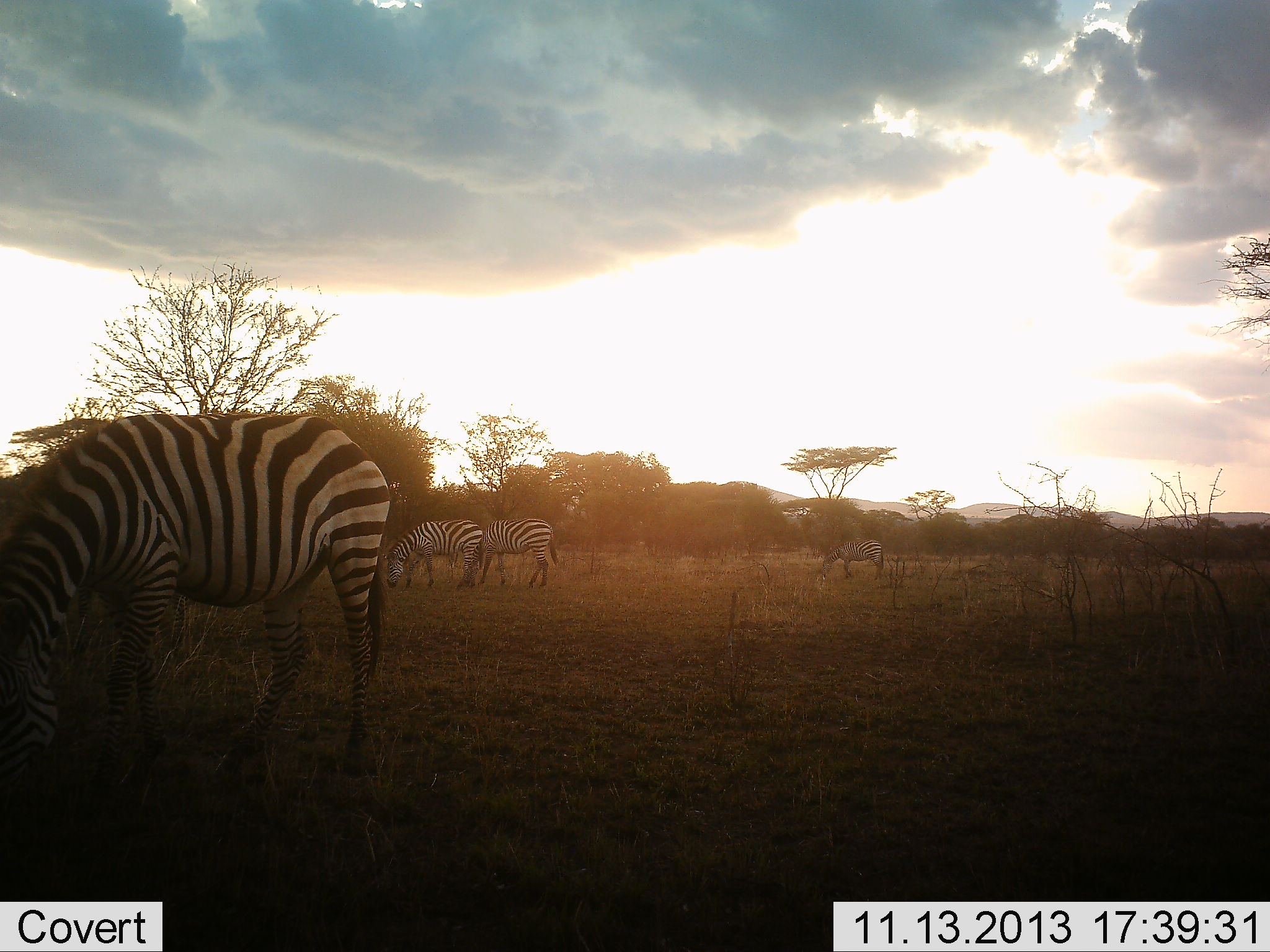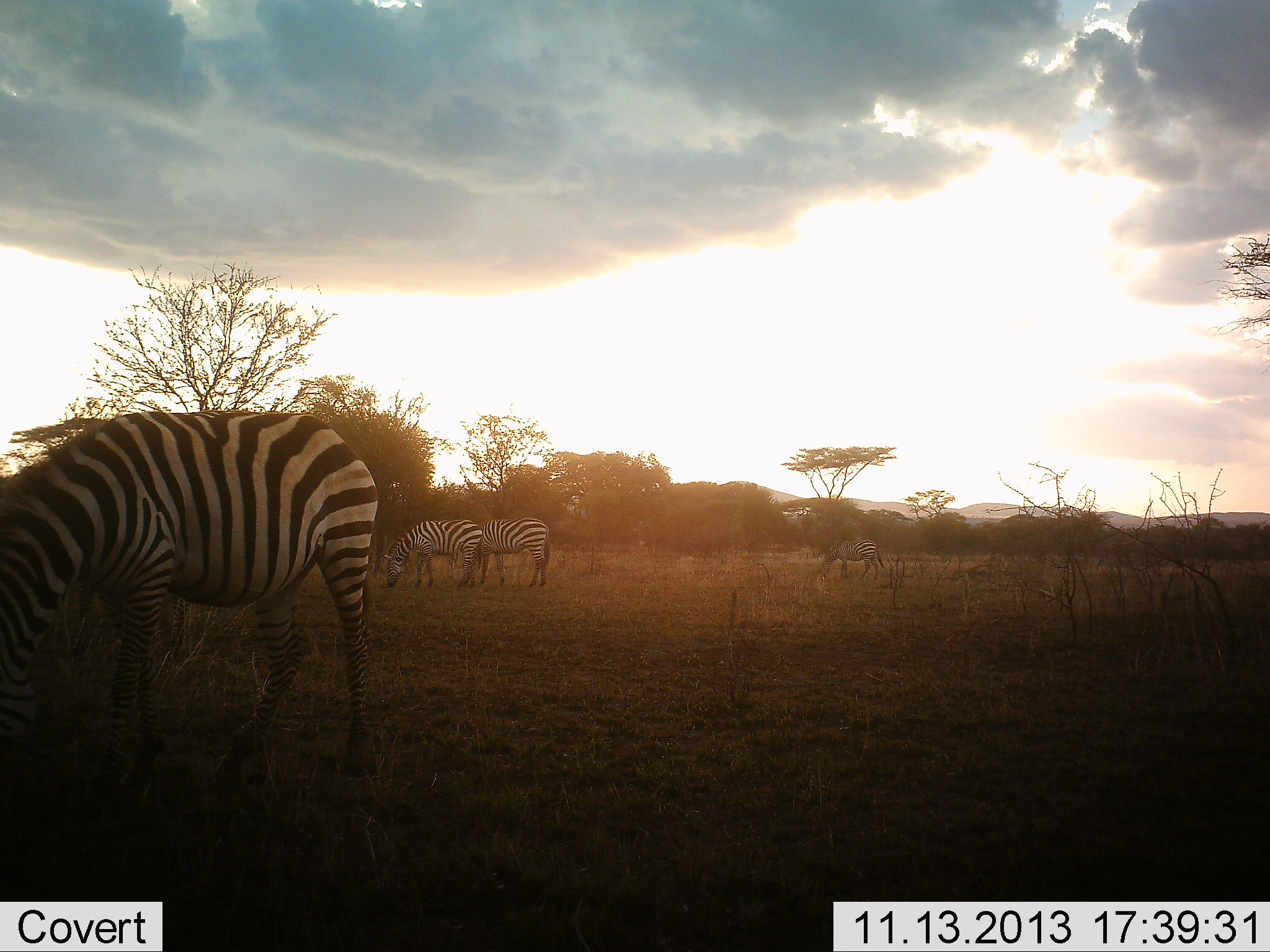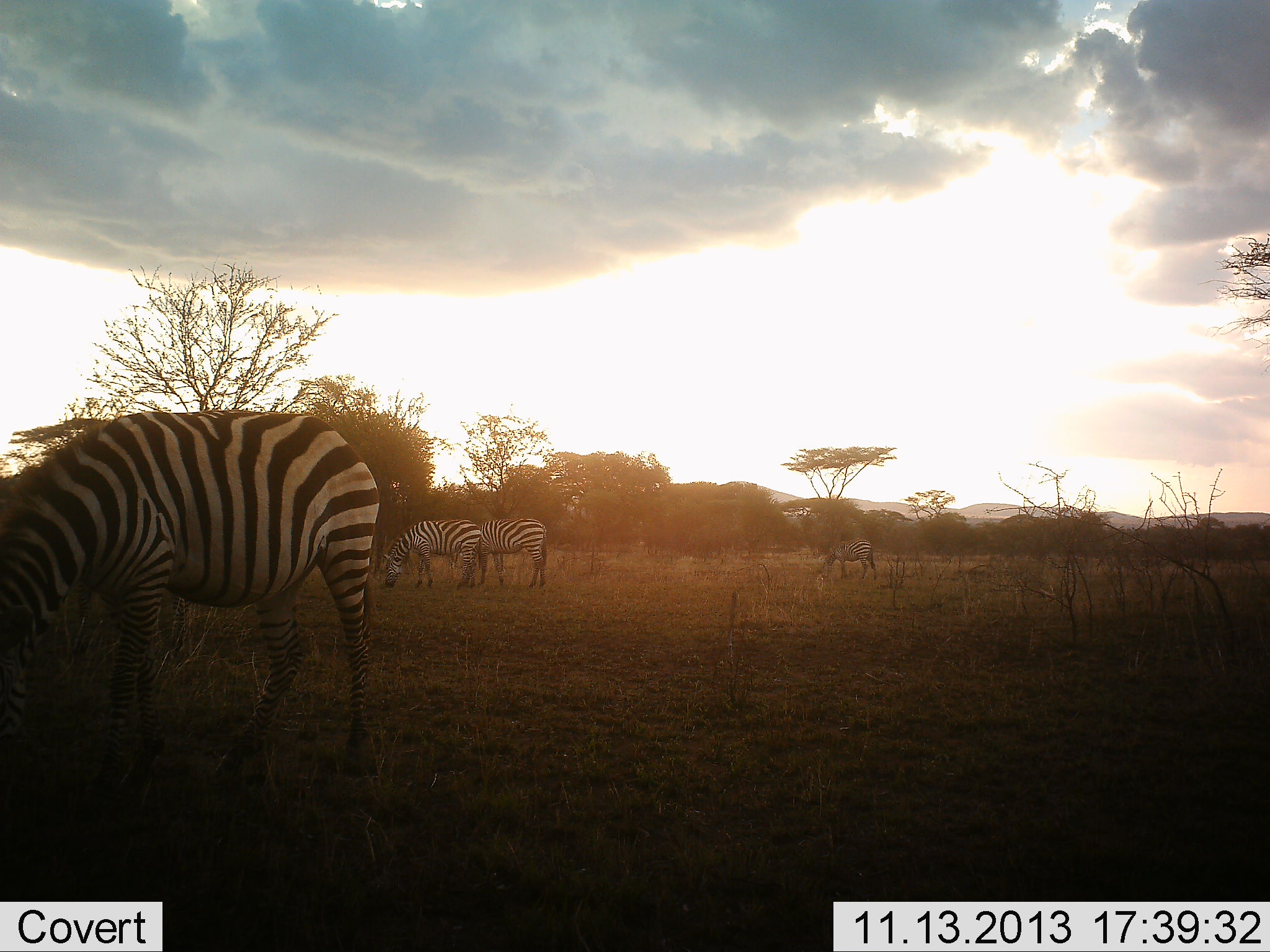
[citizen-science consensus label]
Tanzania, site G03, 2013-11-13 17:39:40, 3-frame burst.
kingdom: Animalia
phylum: Chordata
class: Mammalia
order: Perissodactyla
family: Equidae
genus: Equus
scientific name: Equus quagga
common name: plains zebra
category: zebra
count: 4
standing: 30%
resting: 0%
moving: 0%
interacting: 0%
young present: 0%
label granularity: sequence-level